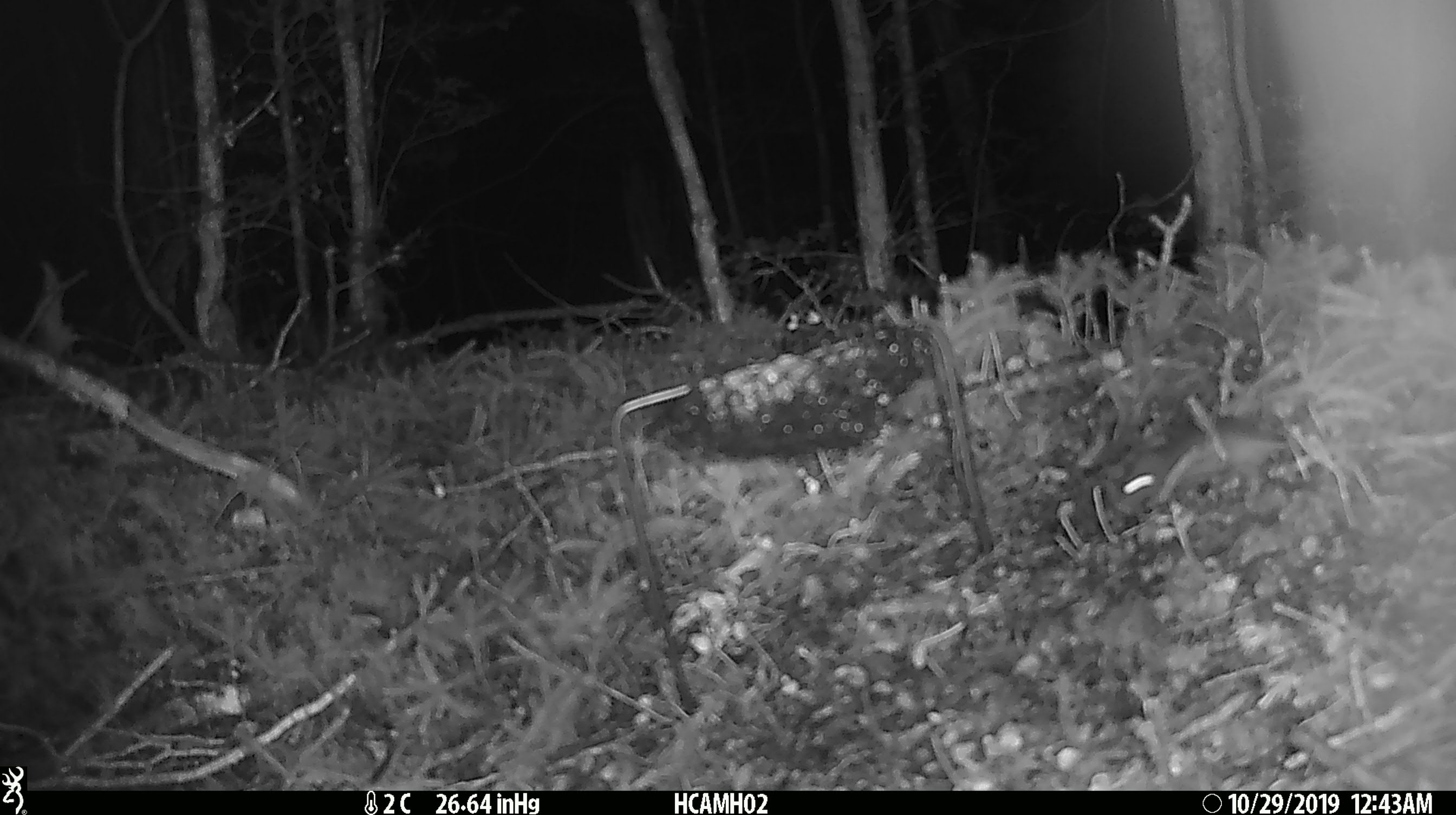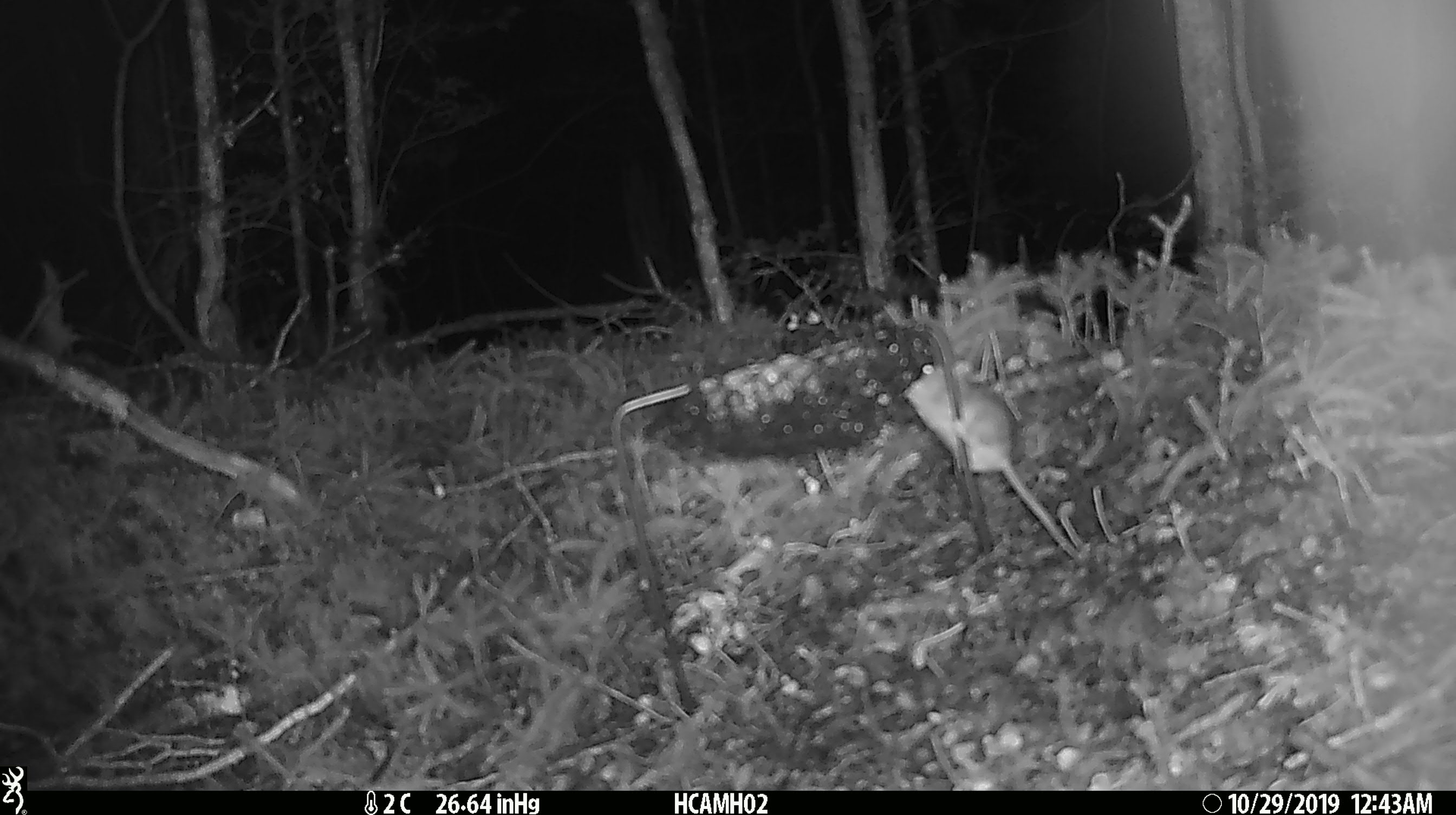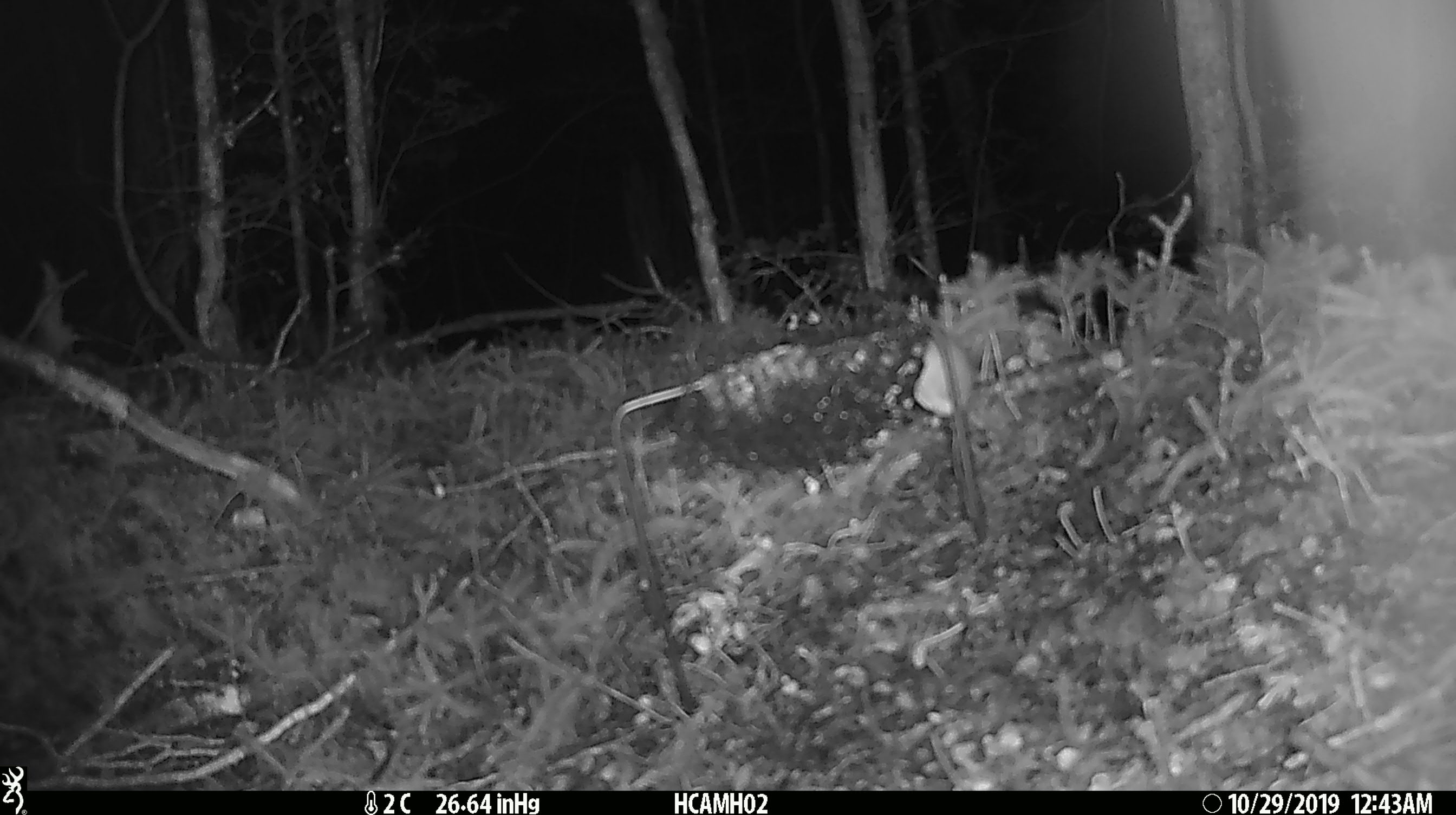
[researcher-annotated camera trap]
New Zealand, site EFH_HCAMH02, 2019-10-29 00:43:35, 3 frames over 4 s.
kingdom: Animalia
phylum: Chordata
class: Mammalia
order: Rodentia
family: Muridae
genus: Mus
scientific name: Mus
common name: mouse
Mouse (Mus).